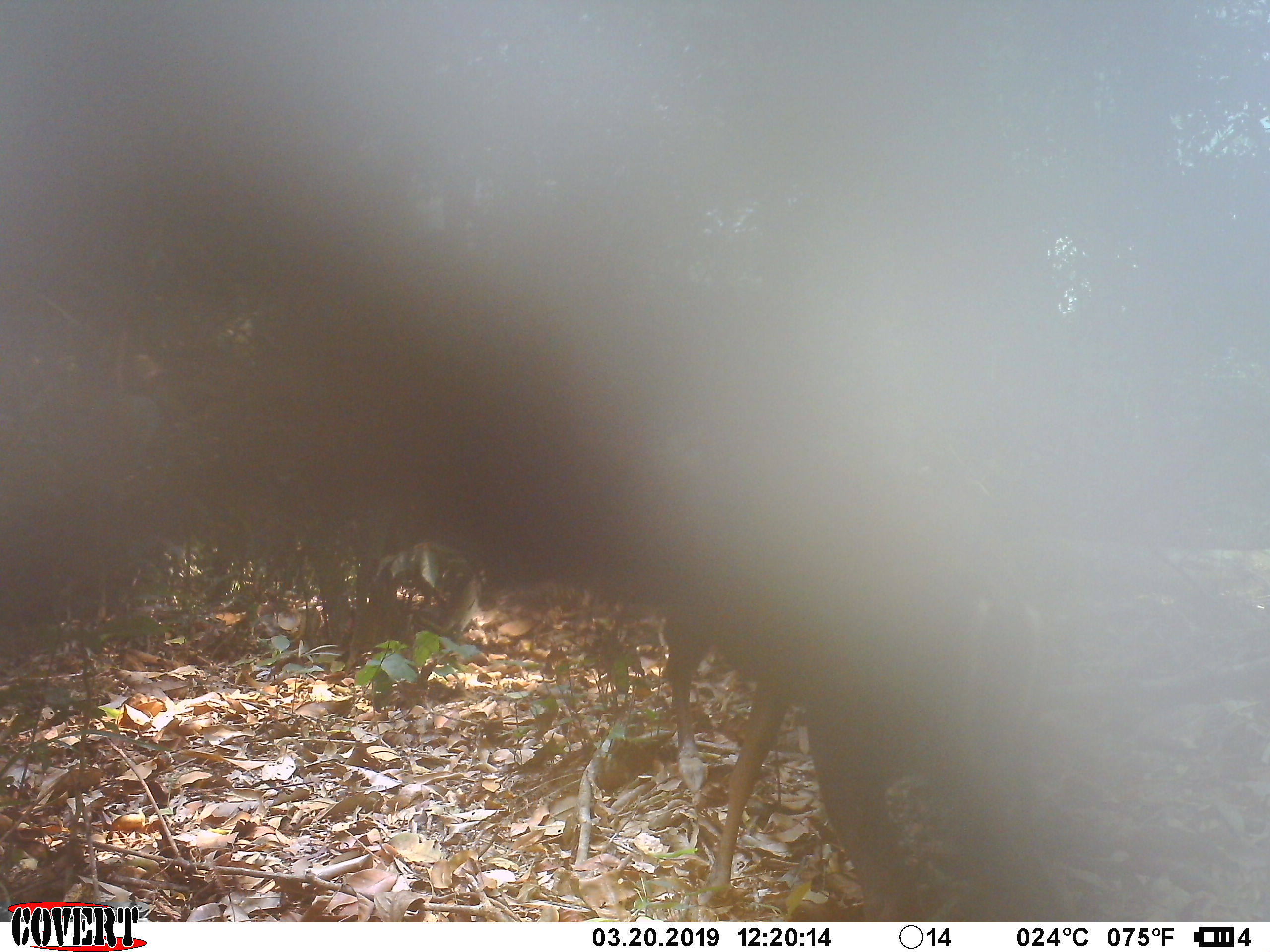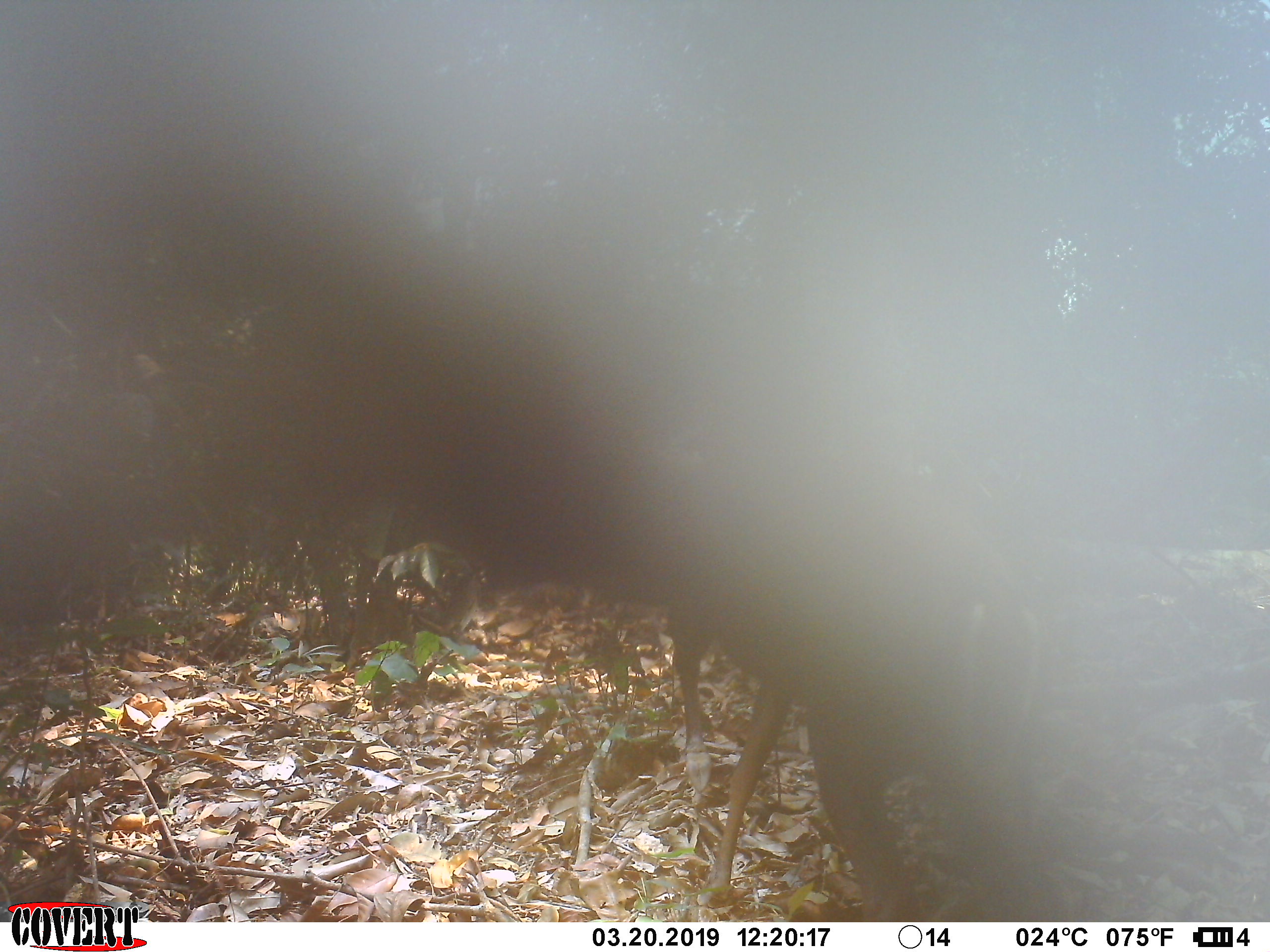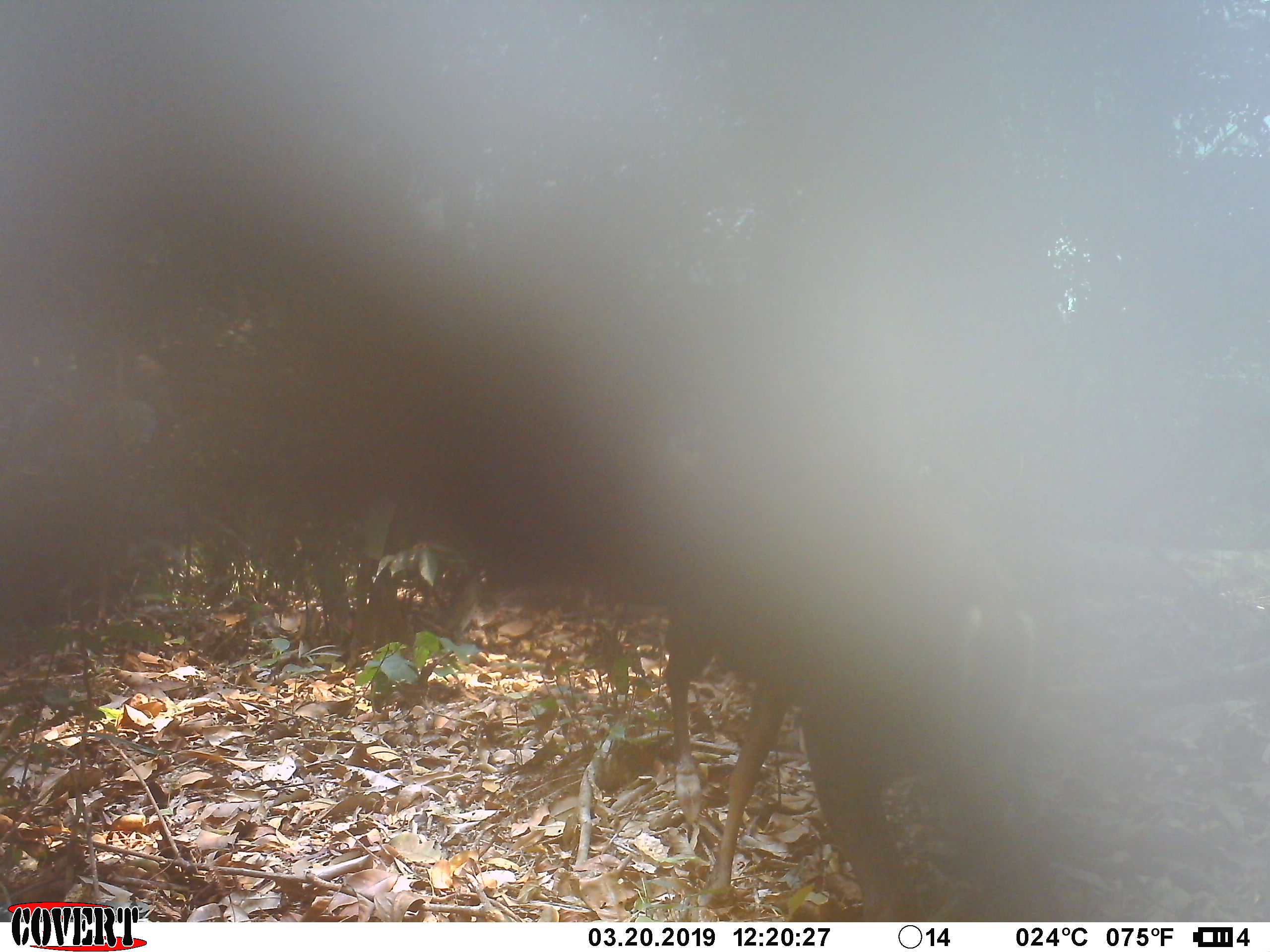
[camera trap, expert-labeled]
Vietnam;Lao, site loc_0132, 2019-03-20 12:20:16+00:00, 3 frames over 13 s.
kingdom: Animalia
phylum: Chordata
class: Mammalia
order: Artiodactyla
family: Cervidae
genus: Muntiacus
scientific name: Muntiacus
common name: muntjacs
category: unidentified muntjac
Unidentified muntjac (muntjacs) (Muntiacus). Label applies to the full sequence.